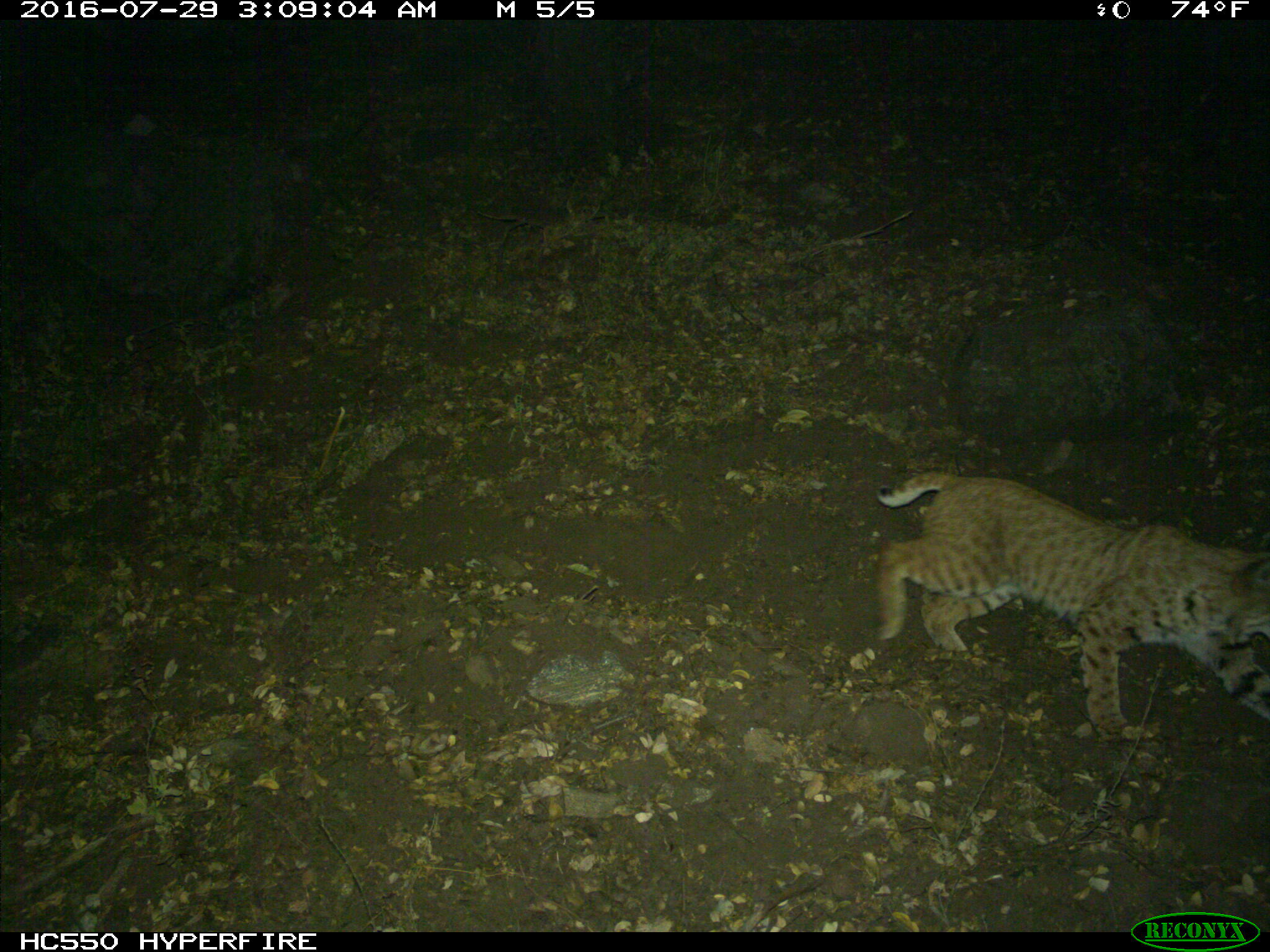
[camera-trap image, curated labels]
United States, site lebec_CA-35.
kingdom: Animalia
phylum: Chordata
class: Mammalia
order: Carnivora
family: Felidae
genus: Lynx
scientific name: Lynx rufus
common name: bobcat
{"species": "Lynx rufus (bobcat)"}